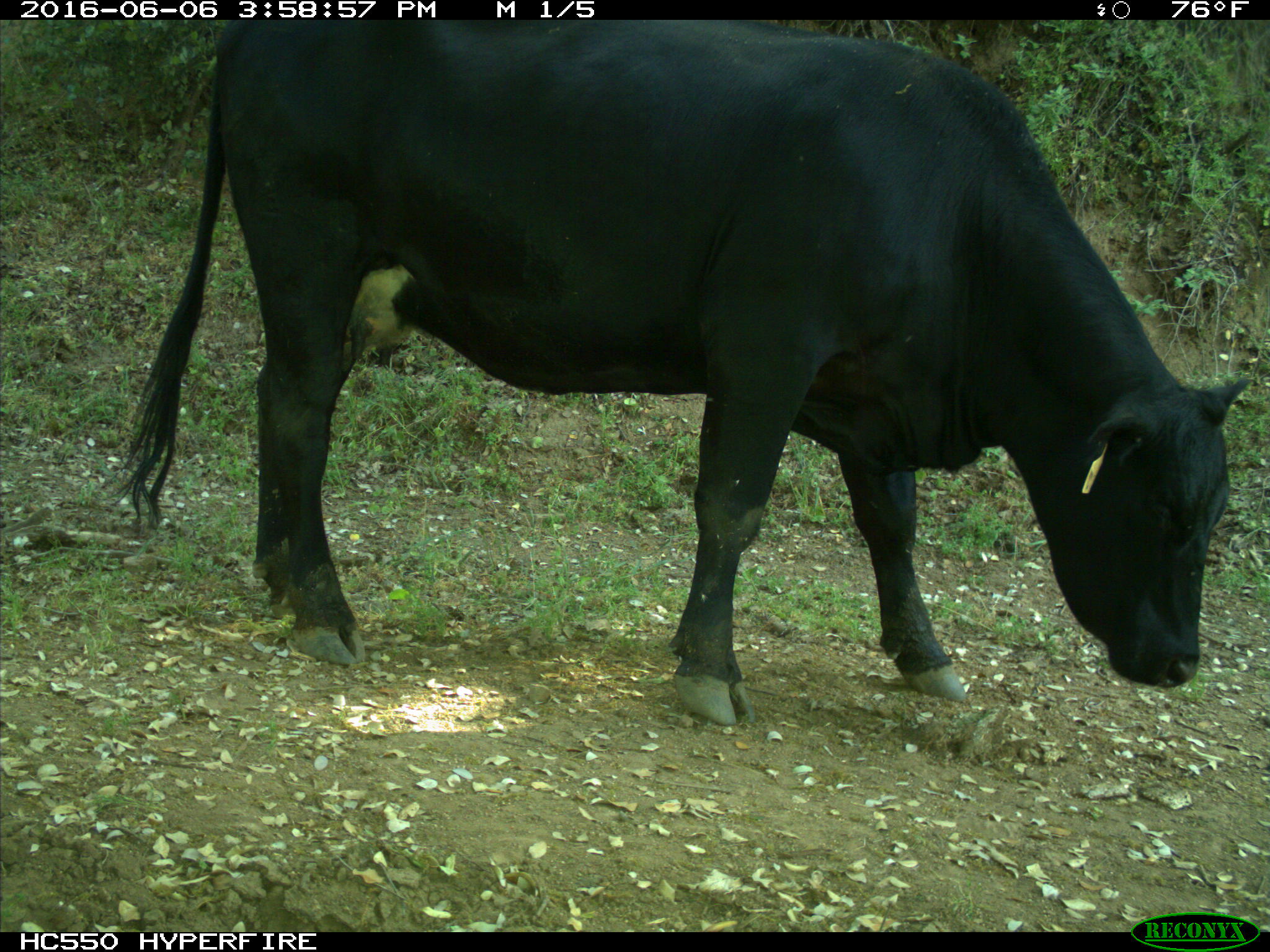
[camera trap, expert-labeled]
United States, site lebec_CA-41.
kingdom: Animalia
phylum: Chordata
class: Mammalia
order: Artiodactyla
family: Bovidae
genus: Bos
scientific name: Bos taurus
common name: domestic cow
Bos taurus (domestic cow).